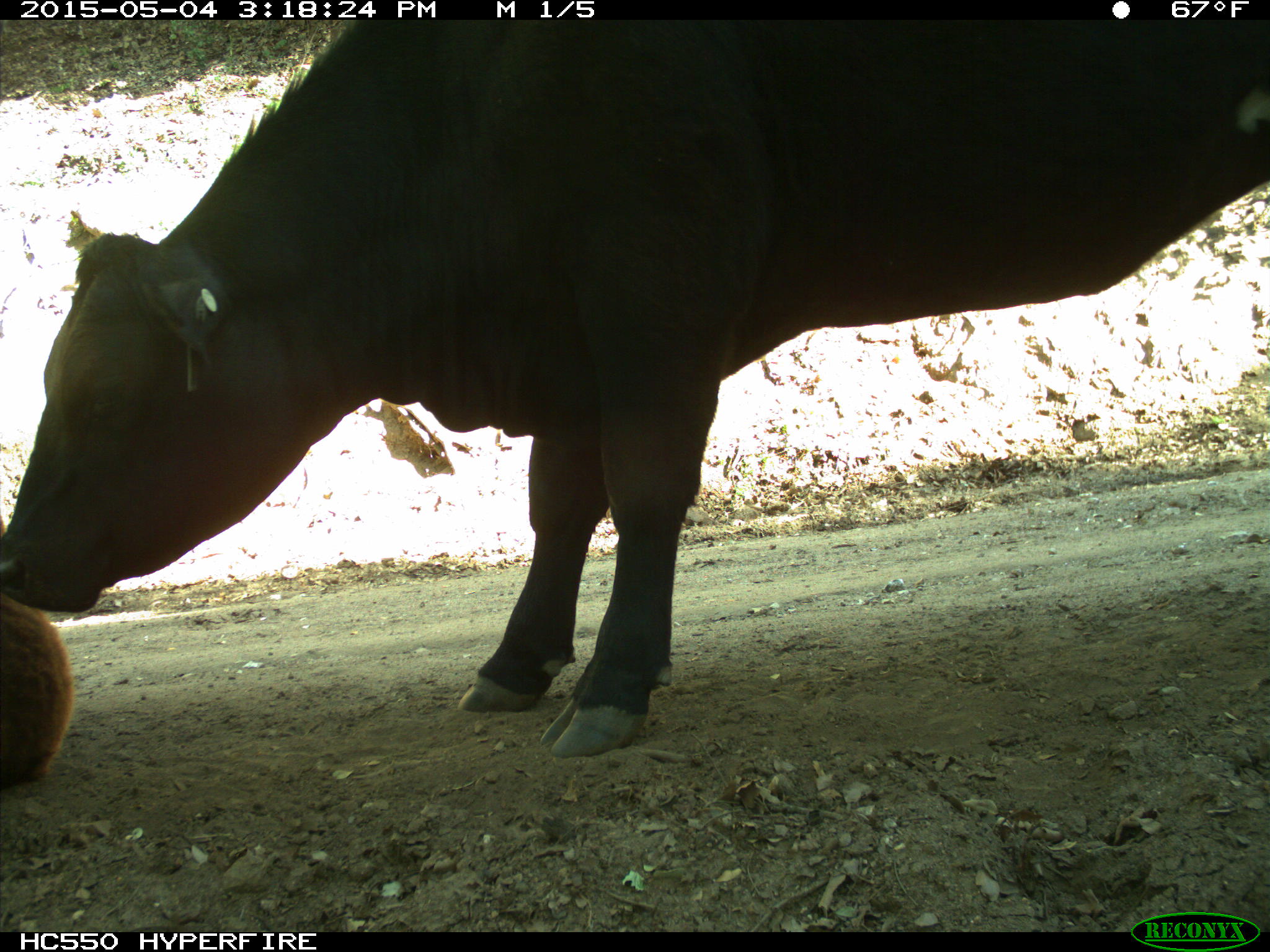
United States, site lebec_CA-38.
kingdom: Animalia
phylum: Chordata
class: Mammalia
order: Artiodactyla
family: Bovidae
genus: Bos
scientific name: Bos taurus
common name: domestic cow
Bos taurus (domestic cow).